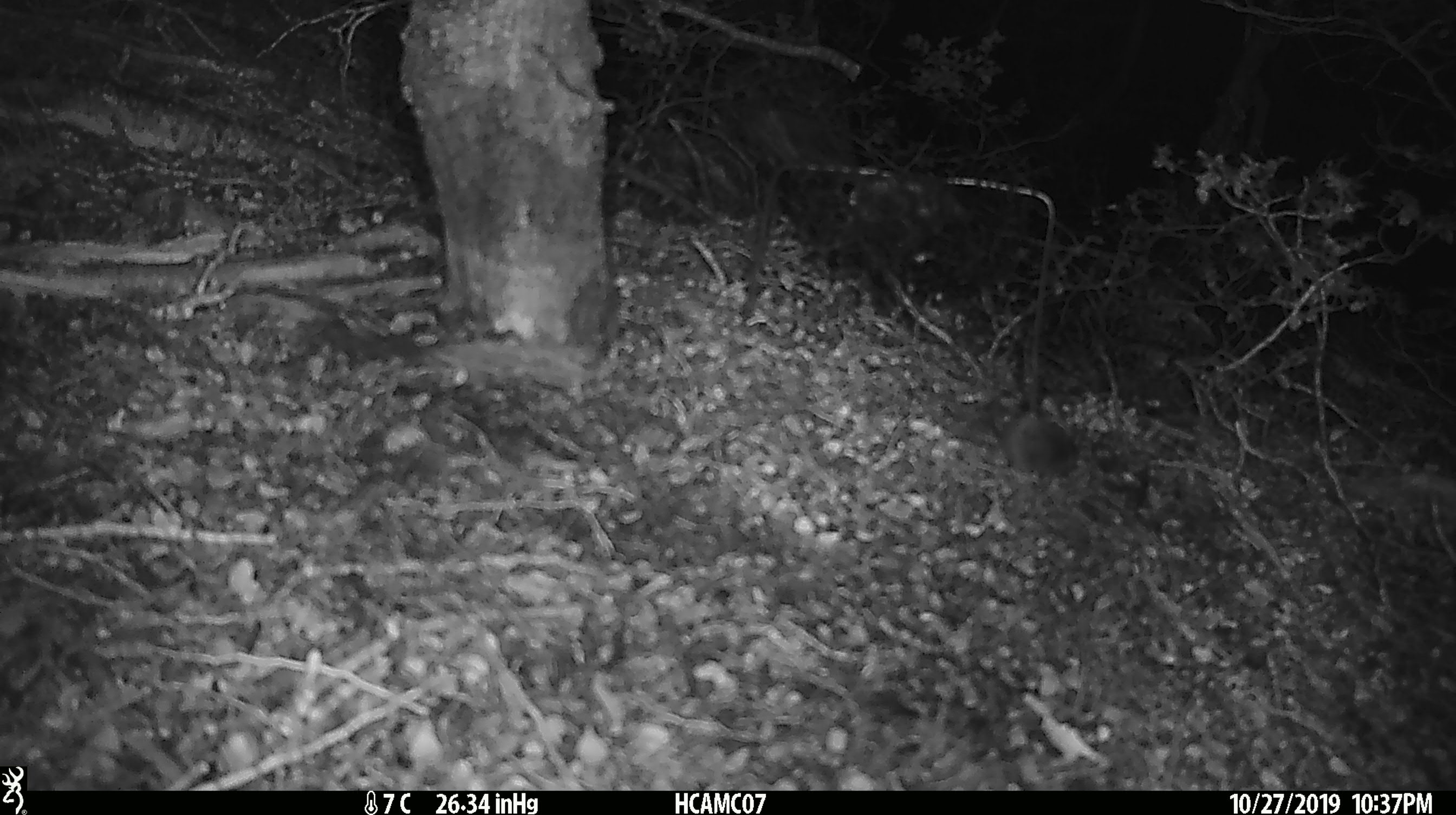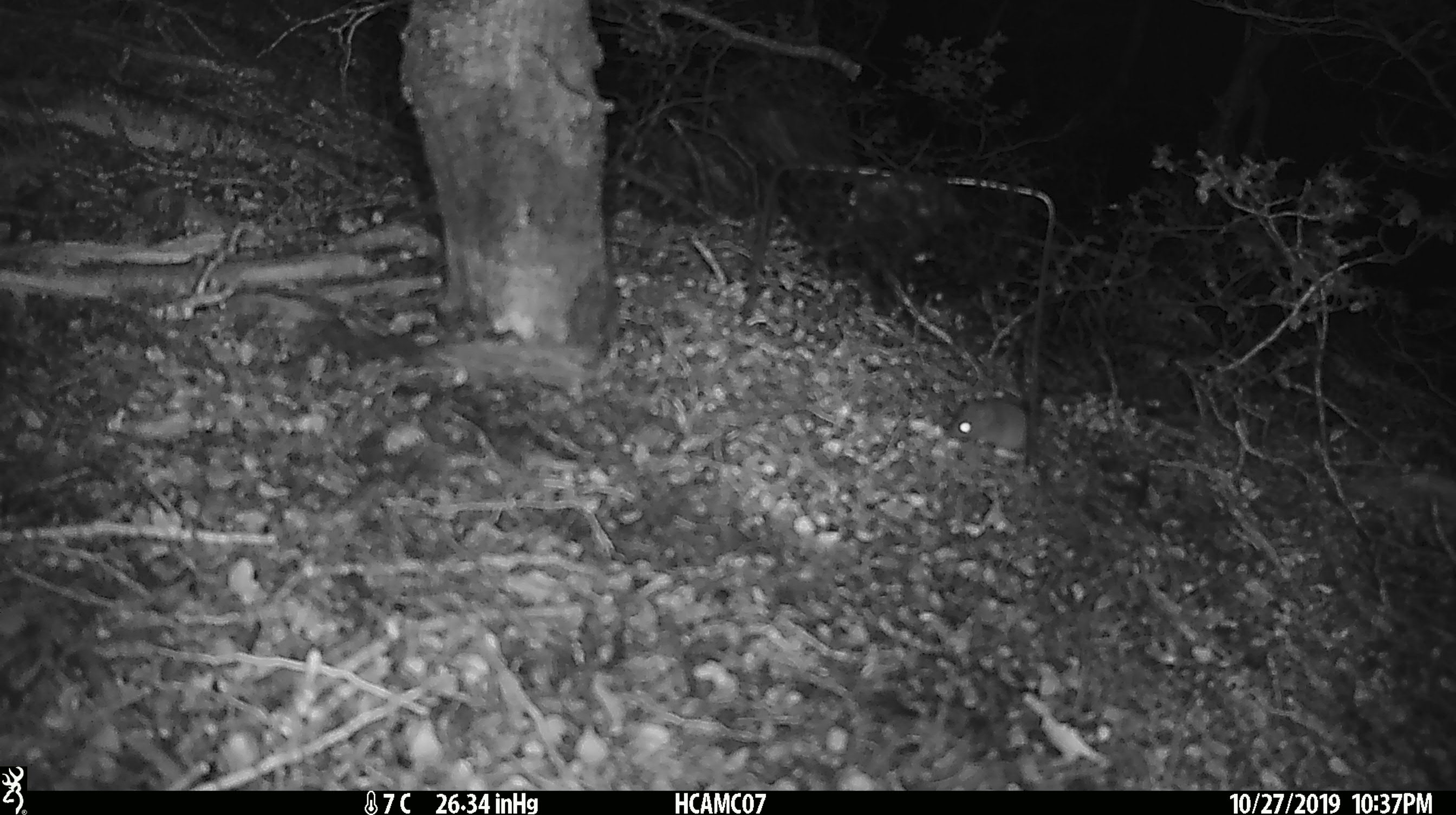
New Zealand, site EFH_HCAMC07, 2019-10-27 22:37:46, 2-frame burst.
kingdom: Animalia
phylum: Chordata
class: Mammalia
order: Rodentia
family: Muridae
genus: Mus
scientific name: Mus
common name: mouse